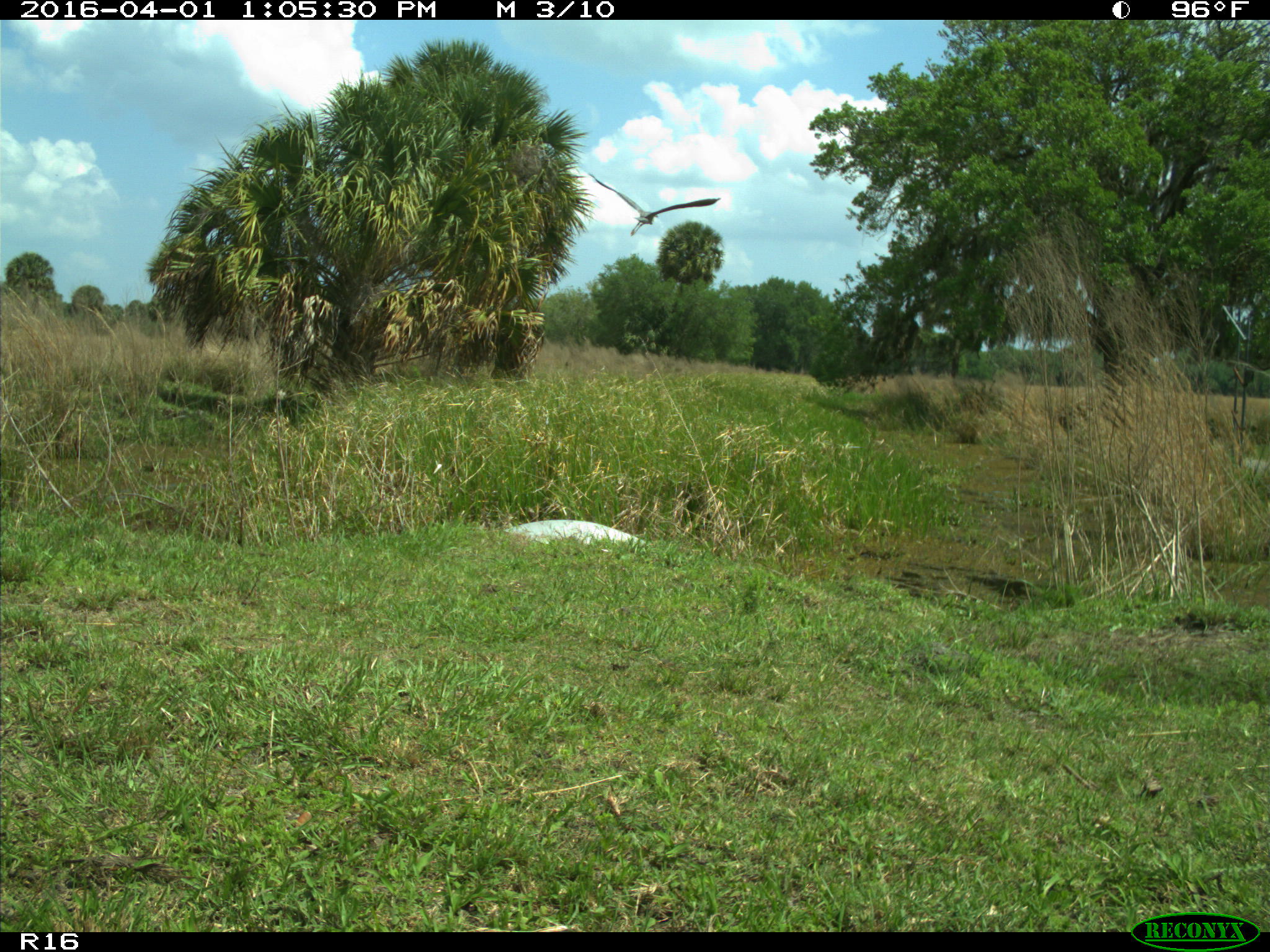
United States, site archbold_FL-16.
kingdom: Animalia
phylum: Chordata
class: Aves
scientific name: Aves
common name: birds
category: unidentified bird